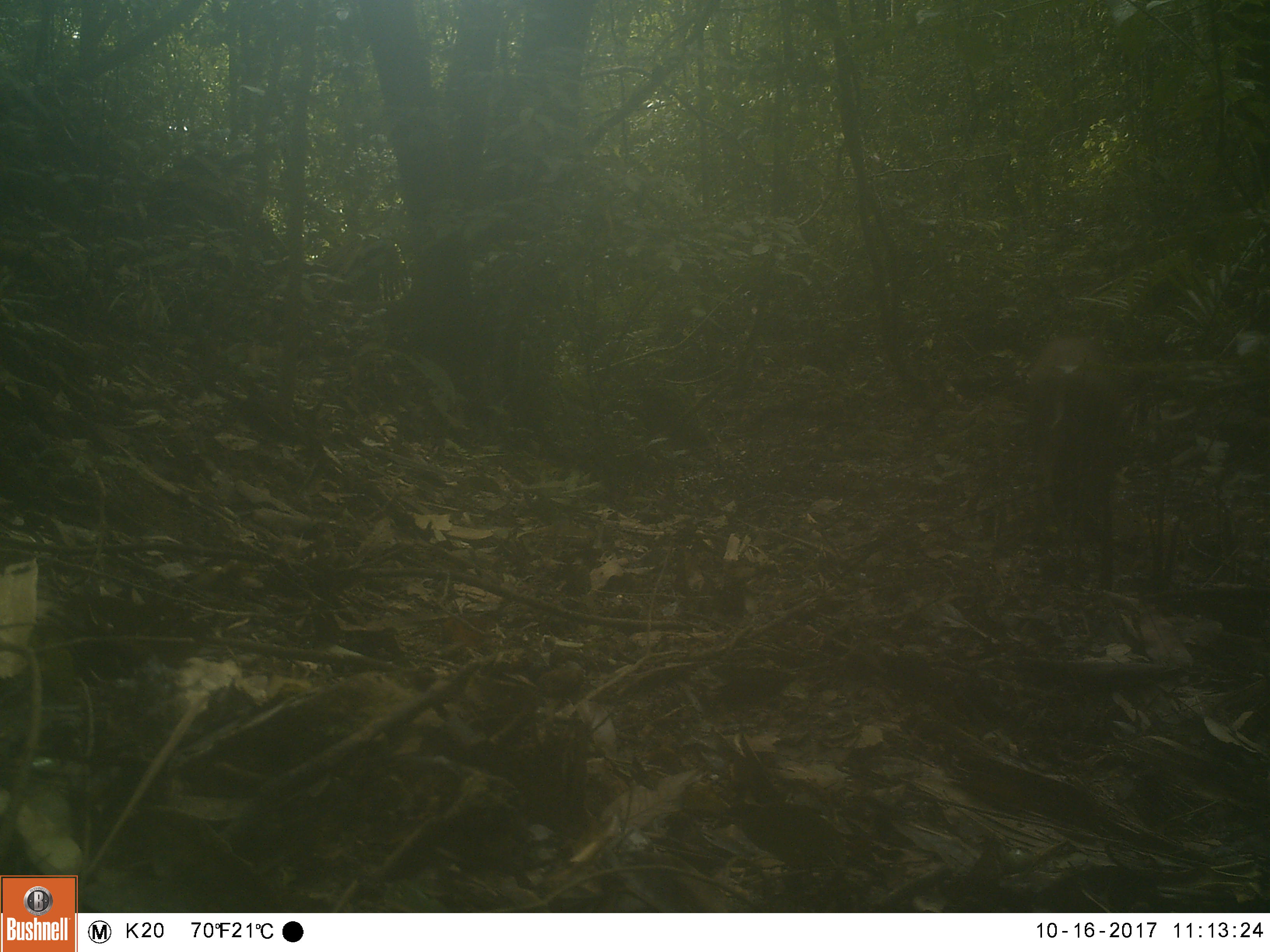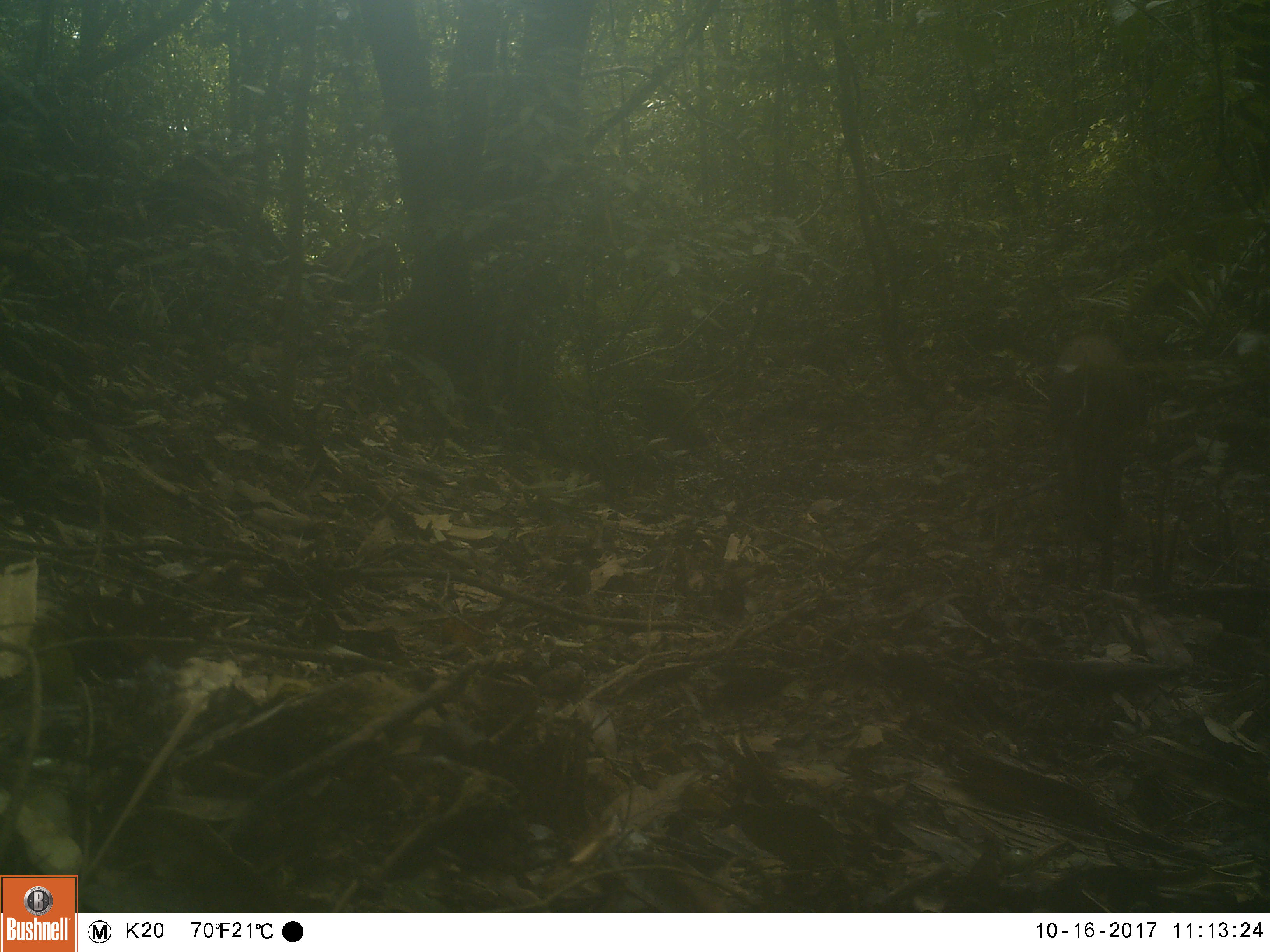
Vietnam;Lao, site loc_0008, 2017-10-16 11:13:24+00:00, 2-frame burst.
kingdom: Animalia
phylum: Chordata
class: Mammalia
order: Artiodactyla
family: Suidae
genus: Sus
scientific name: Sus scrofa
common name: eurasian wild pig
Eurasian wild pig (Sus scrofa). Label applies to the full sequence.